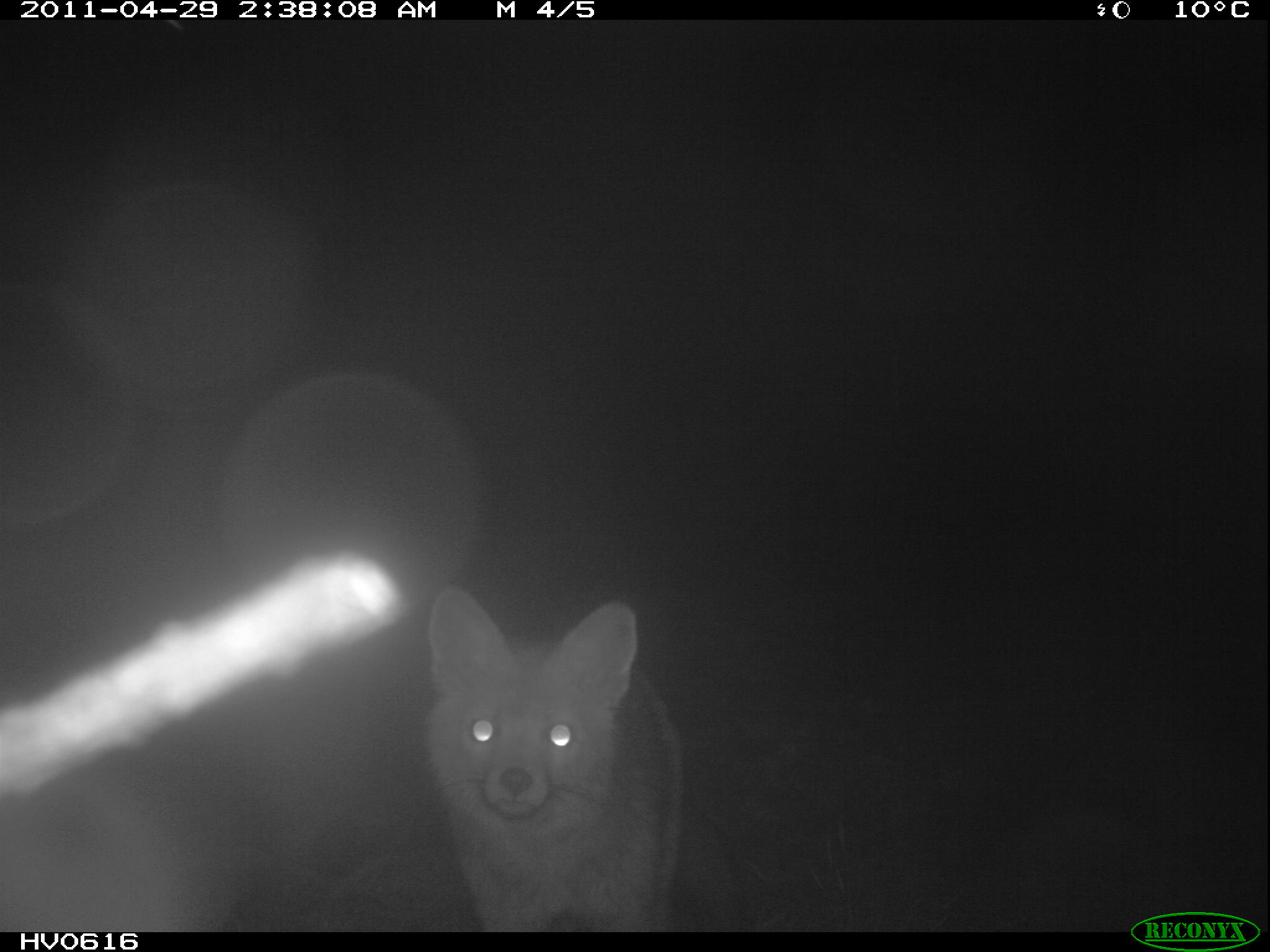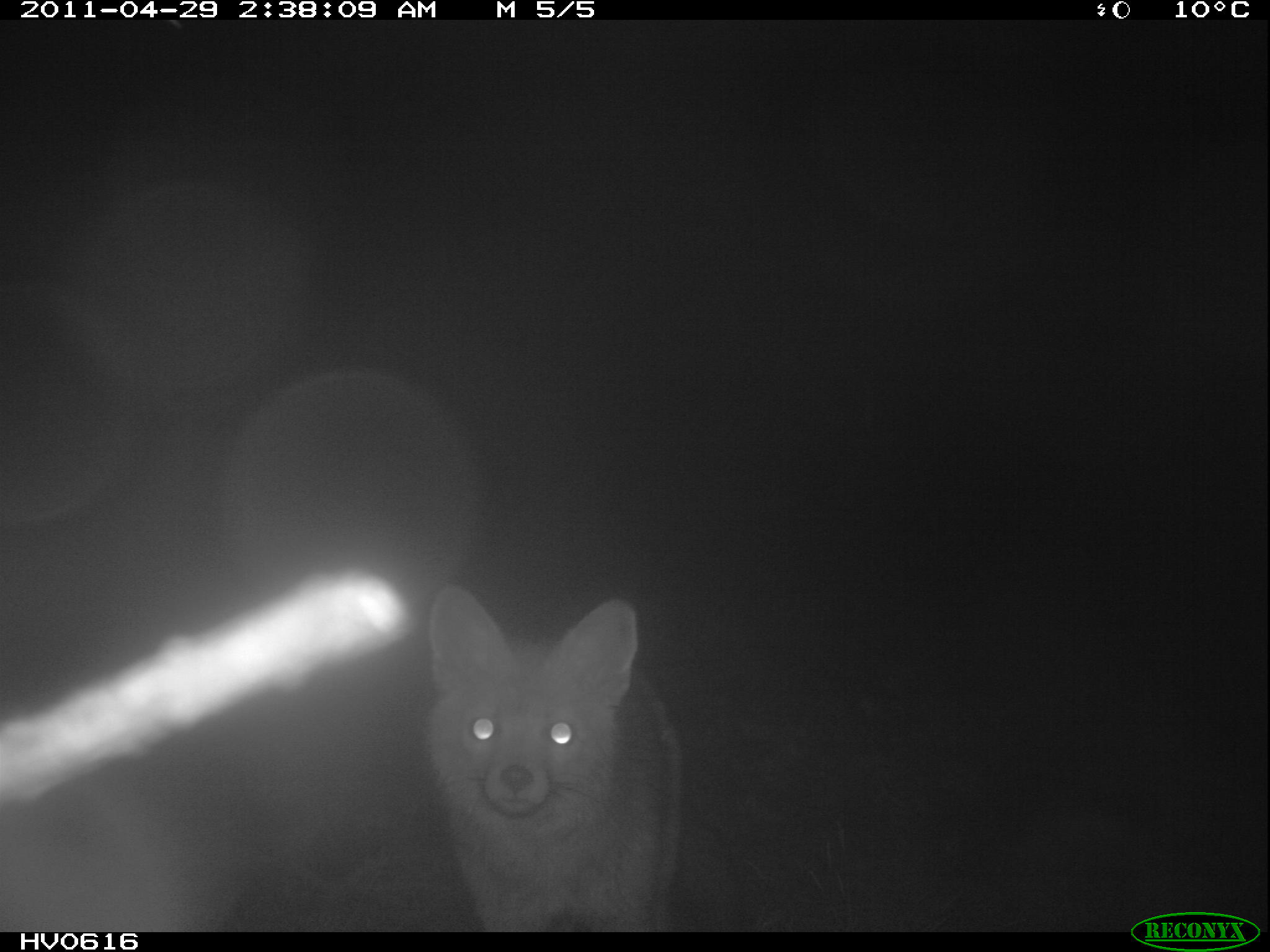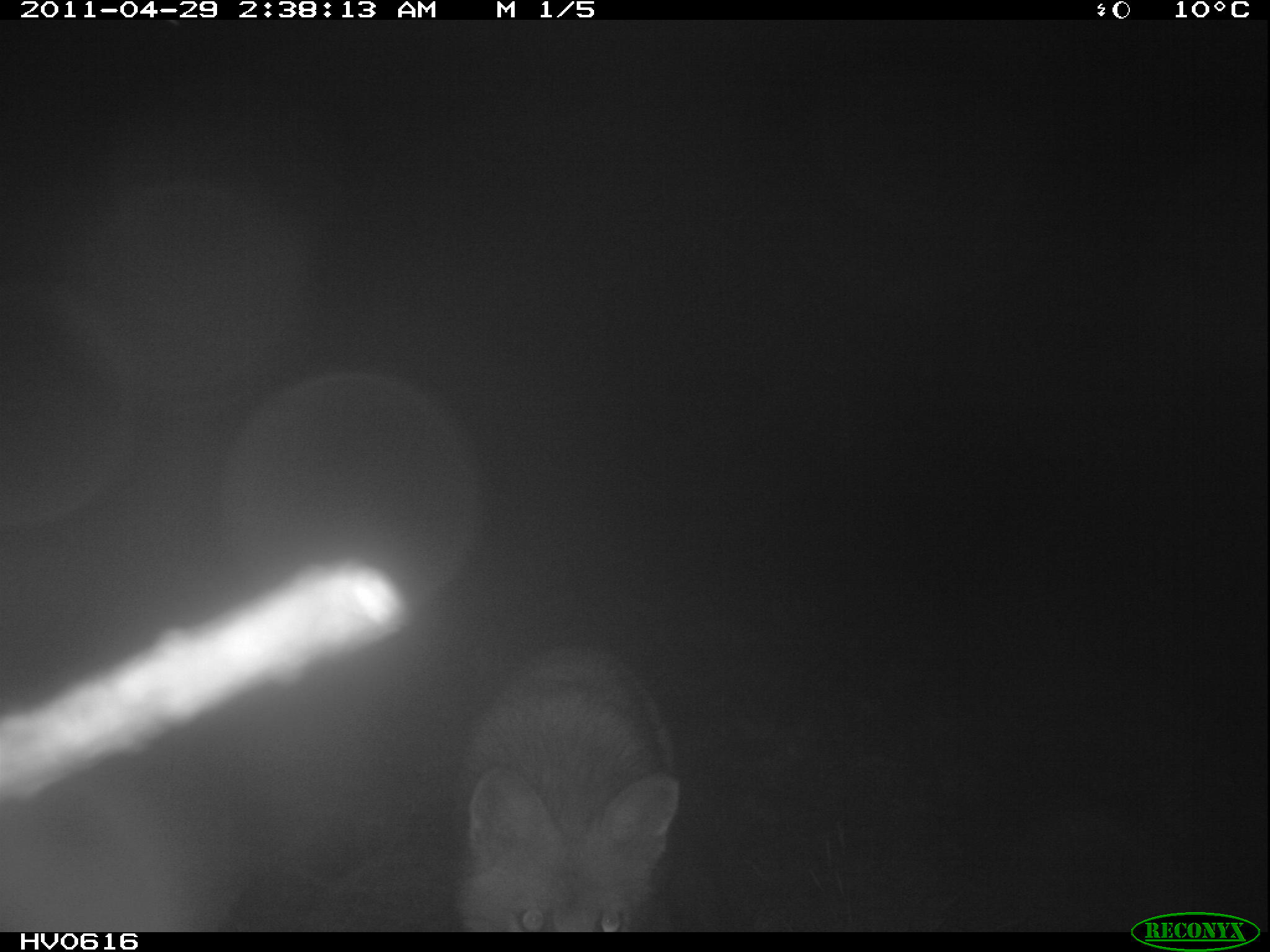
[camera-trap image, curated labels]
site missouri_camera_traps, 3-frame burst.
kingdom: Animalia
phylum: Chordata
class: Mammalia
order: Carnivora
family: Canidae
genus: Vulpes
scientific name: Vulpes vulpes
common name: red fox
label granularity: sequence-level